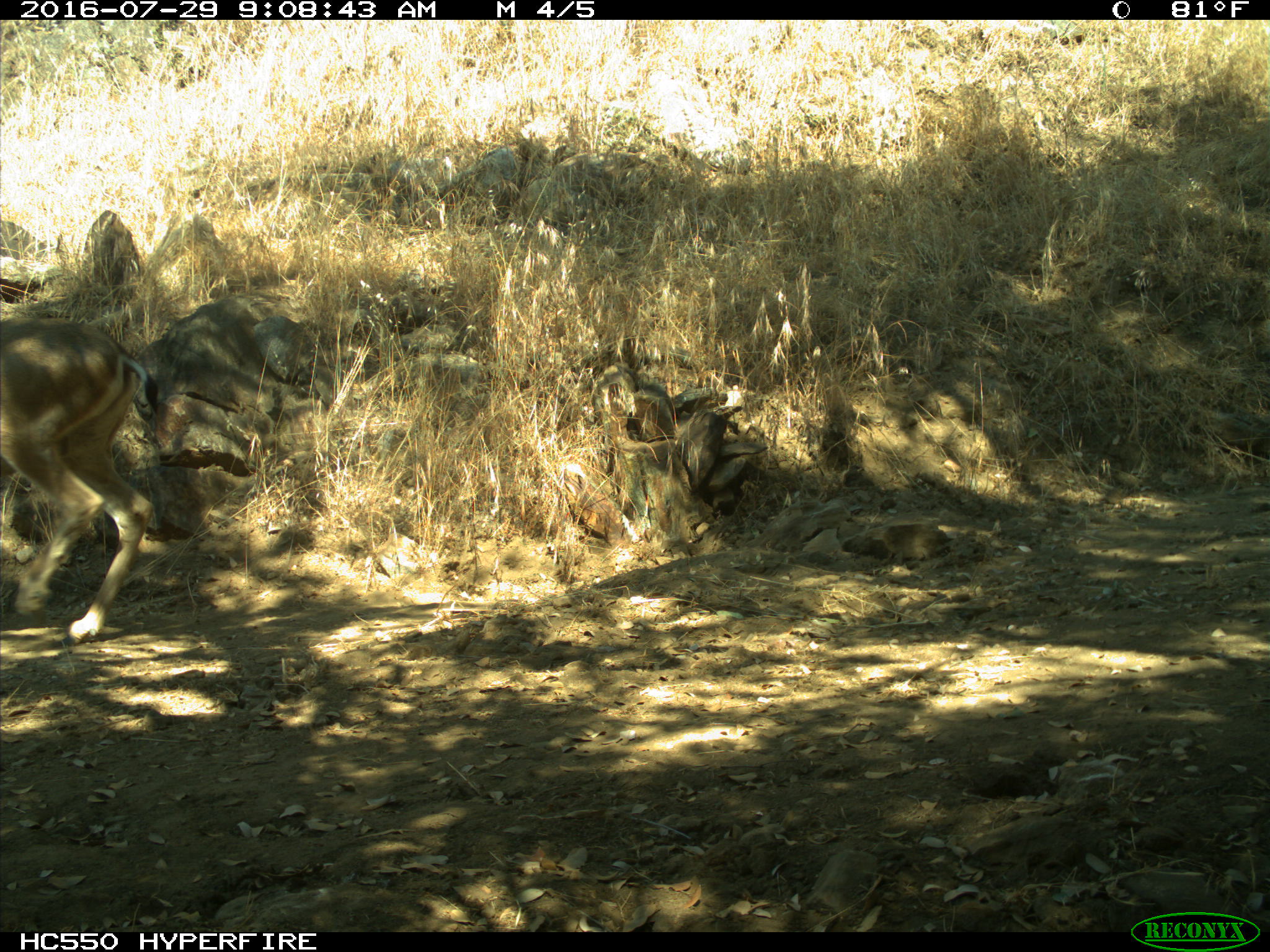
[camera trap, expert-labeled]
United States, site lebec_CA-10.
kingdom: Animalia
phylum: Chordata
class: Mammalia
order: Artiodactyla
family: Cervidae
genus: Odocoileus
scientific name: Odocoileus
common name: deer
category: unidentified deer